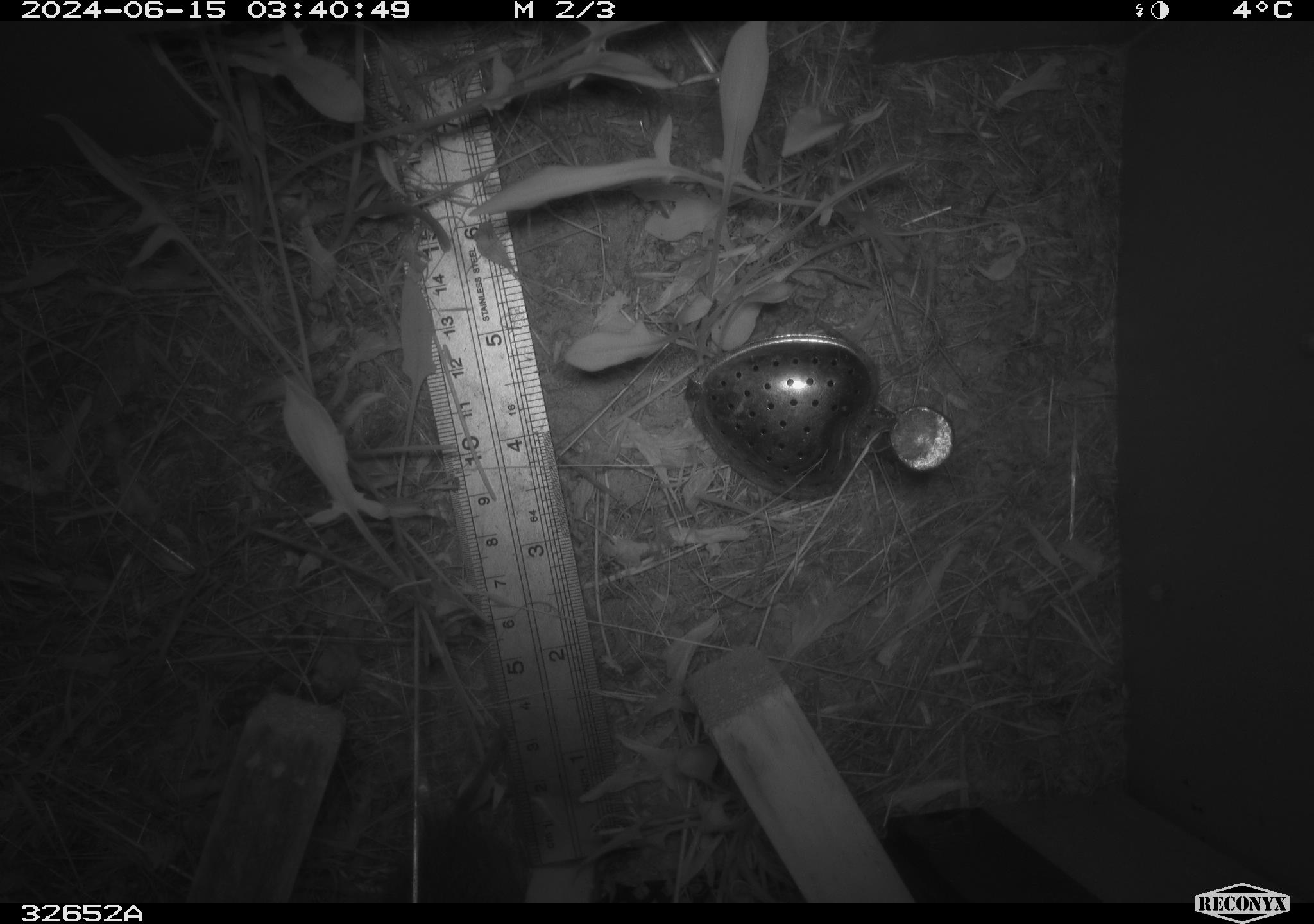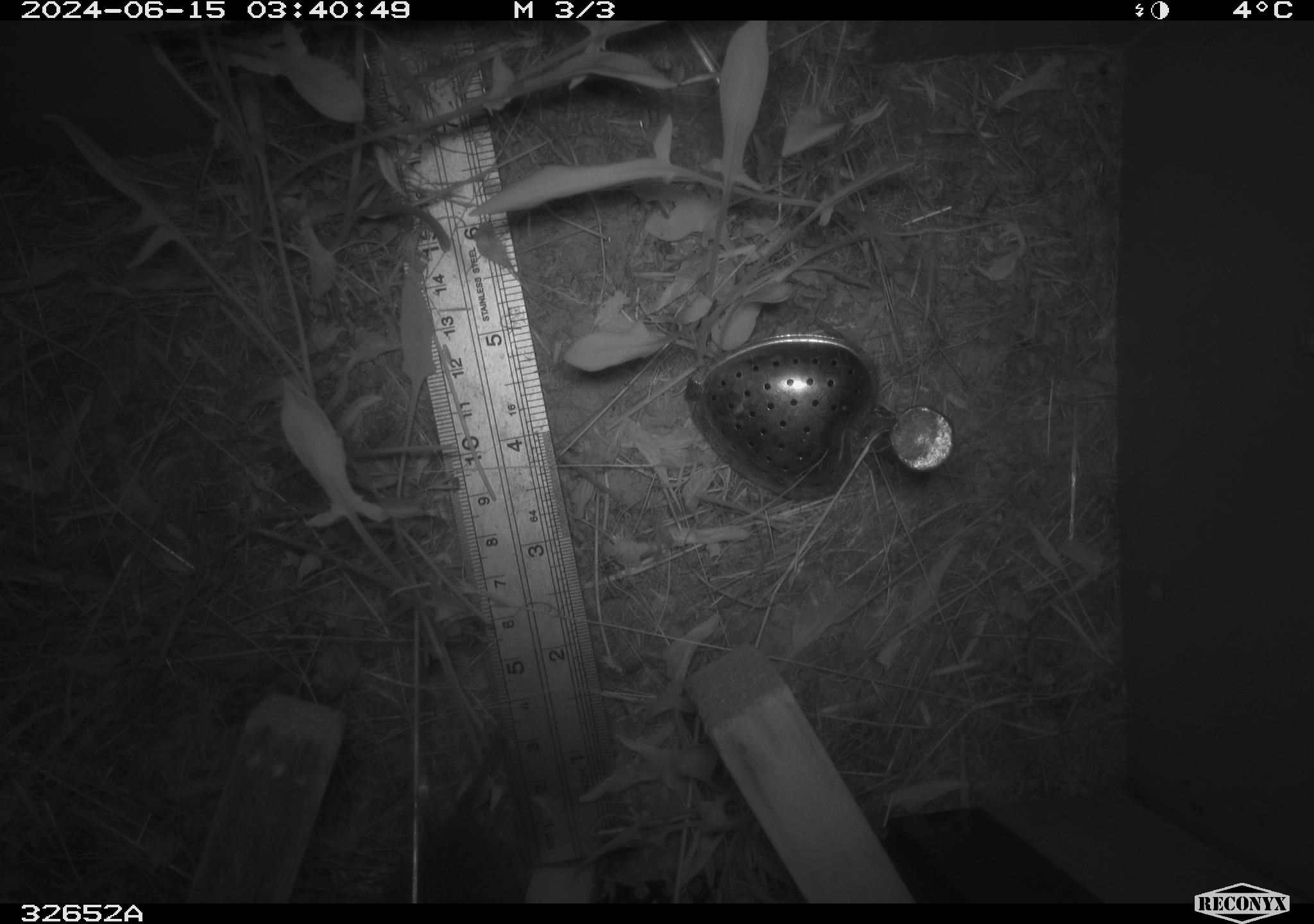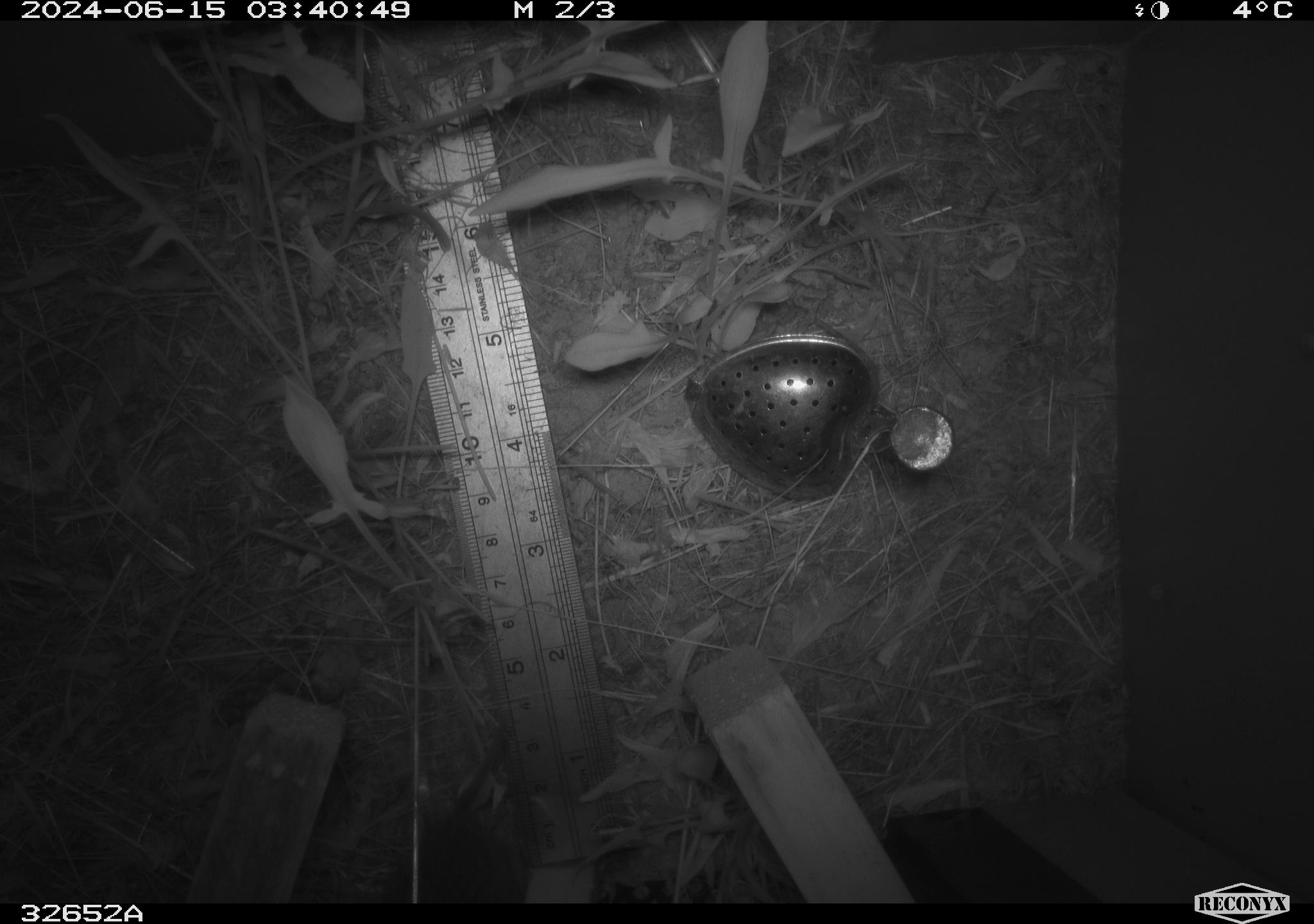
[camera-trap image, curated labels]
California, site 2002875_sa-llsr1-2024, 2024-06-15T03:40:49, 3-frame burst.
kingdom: Animalia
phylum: Chordata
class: Mammalia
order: Rodentia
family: Cricetidae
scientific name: Arvicolinae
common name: voles, lemmings, and muskrats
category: arvicolinae subfamily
Arvicolinae subfamily (voles, lemmings, and muskrats) (Arvicolinae).